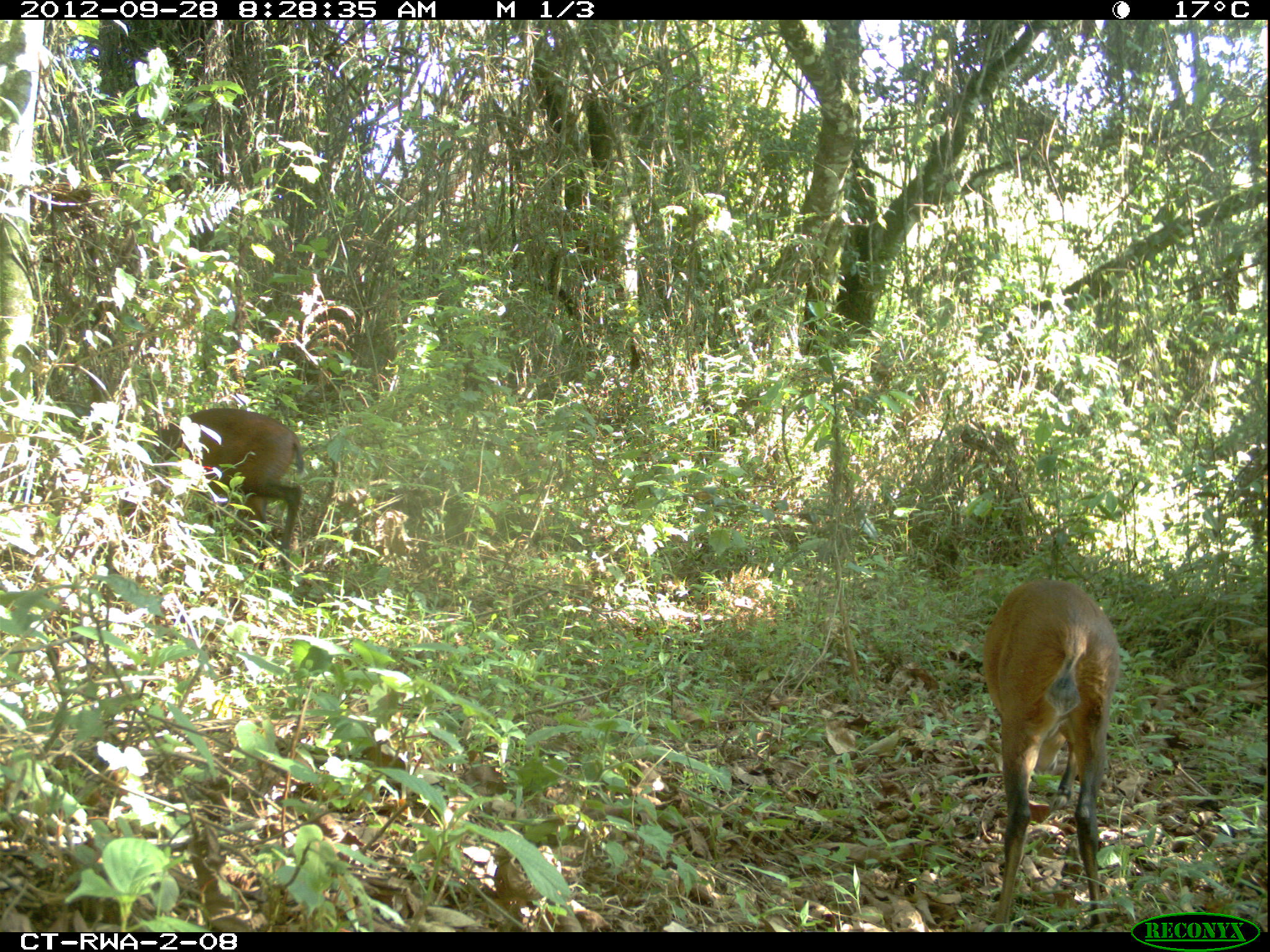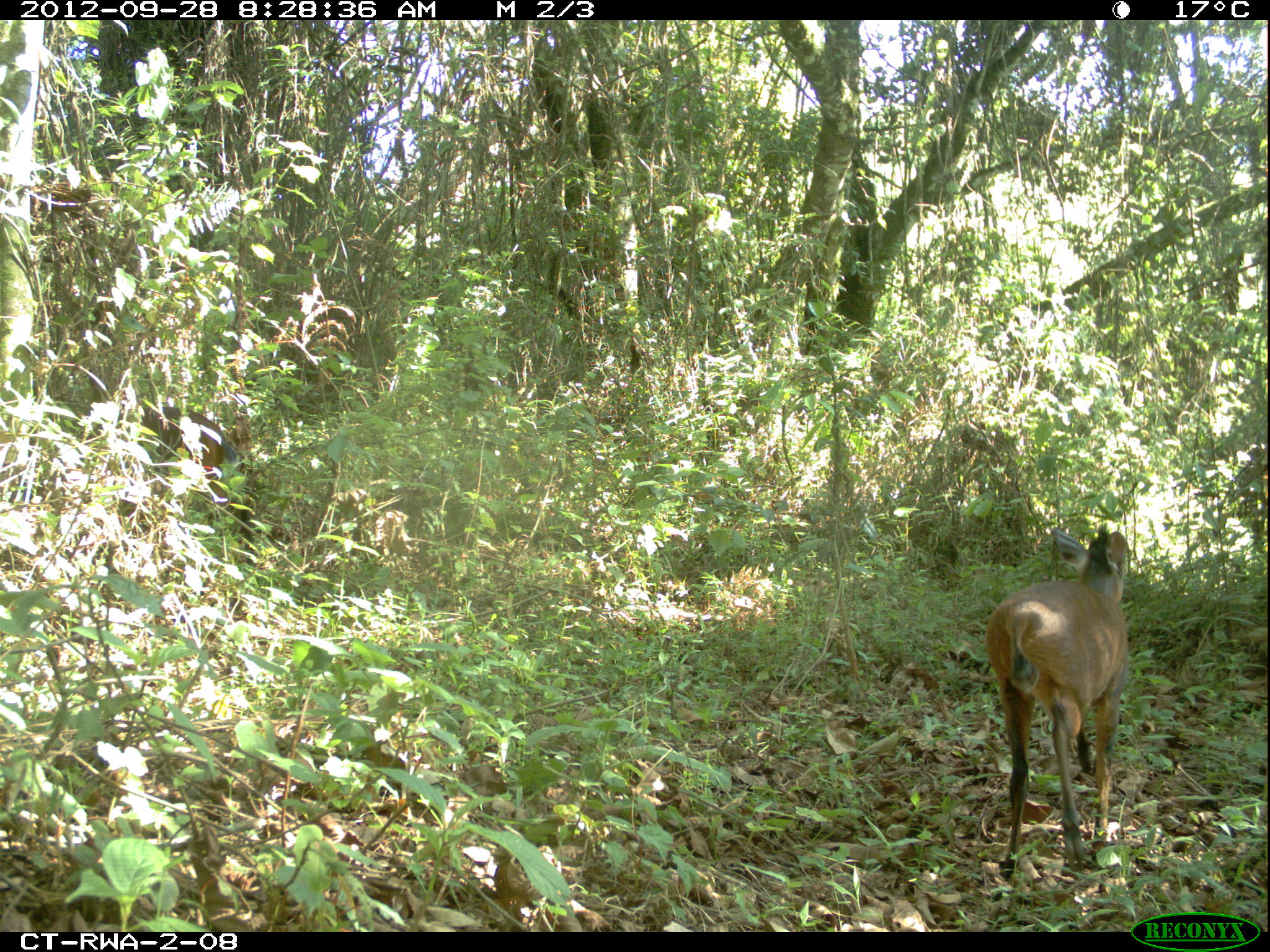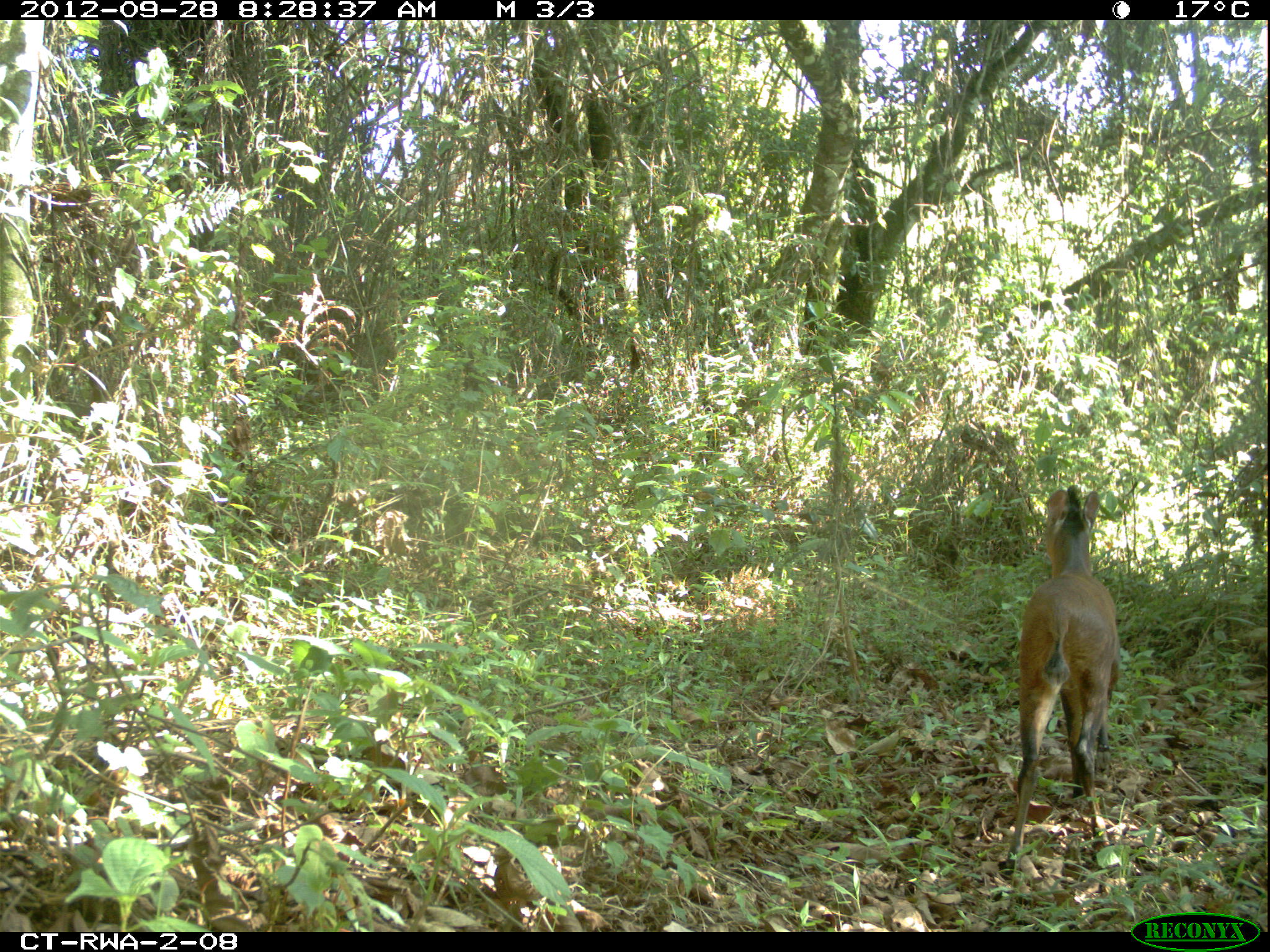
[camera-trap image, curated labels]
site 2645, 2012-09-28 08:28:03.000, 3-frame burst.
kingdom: Animalia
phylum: Chordata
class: Mammalia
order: Artiodactyla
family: Bovidae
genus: Cephalophus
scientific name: Cephalophus nigrifrons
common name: black-fronted duiker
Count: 2.